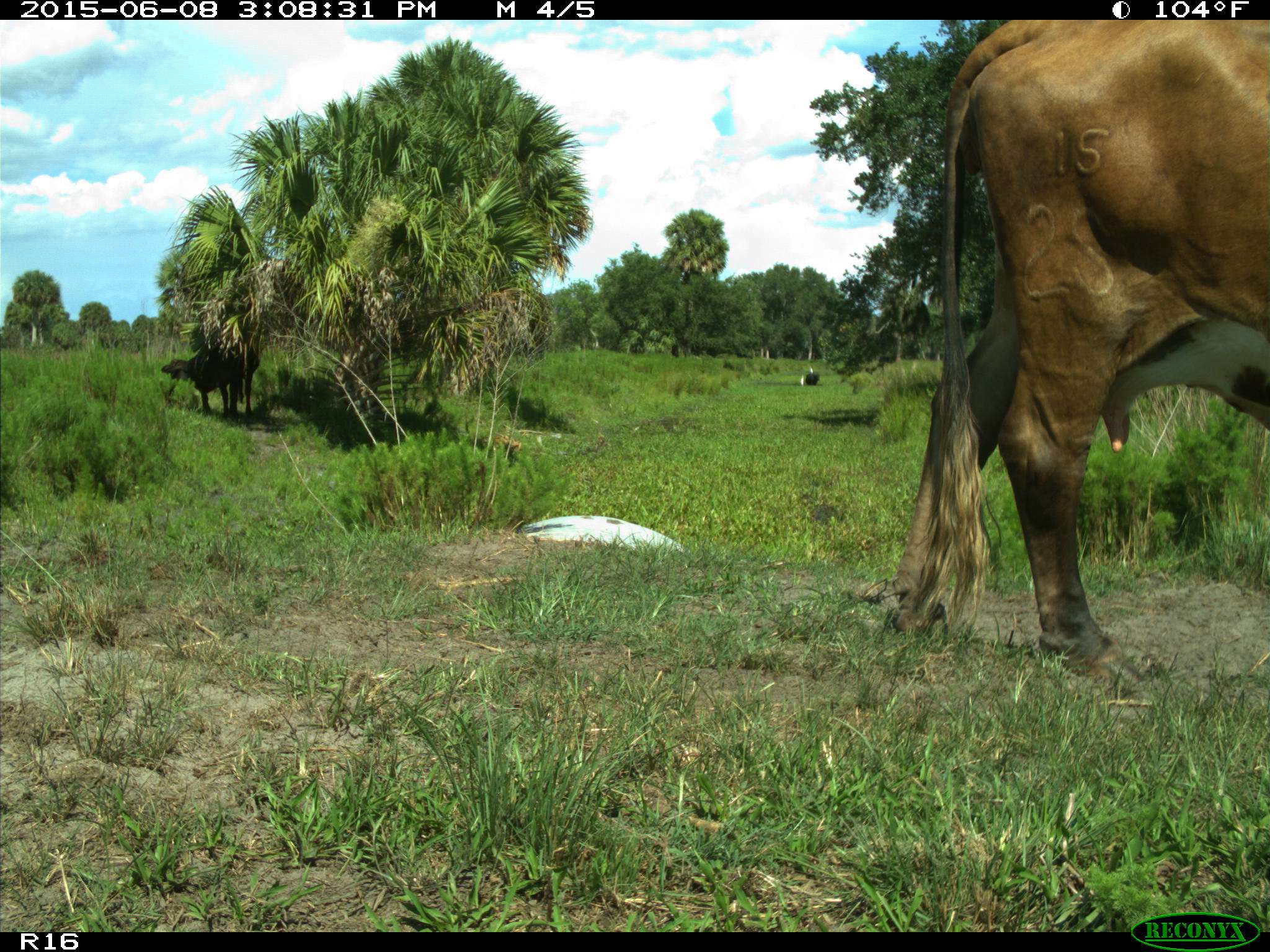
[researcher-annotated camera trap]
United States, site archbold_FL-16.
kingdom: Animalia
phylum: Chordata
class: Mammalia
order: Artiodactyla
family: Bovidae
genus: Bos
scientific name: Bos taurus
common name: domestic cow